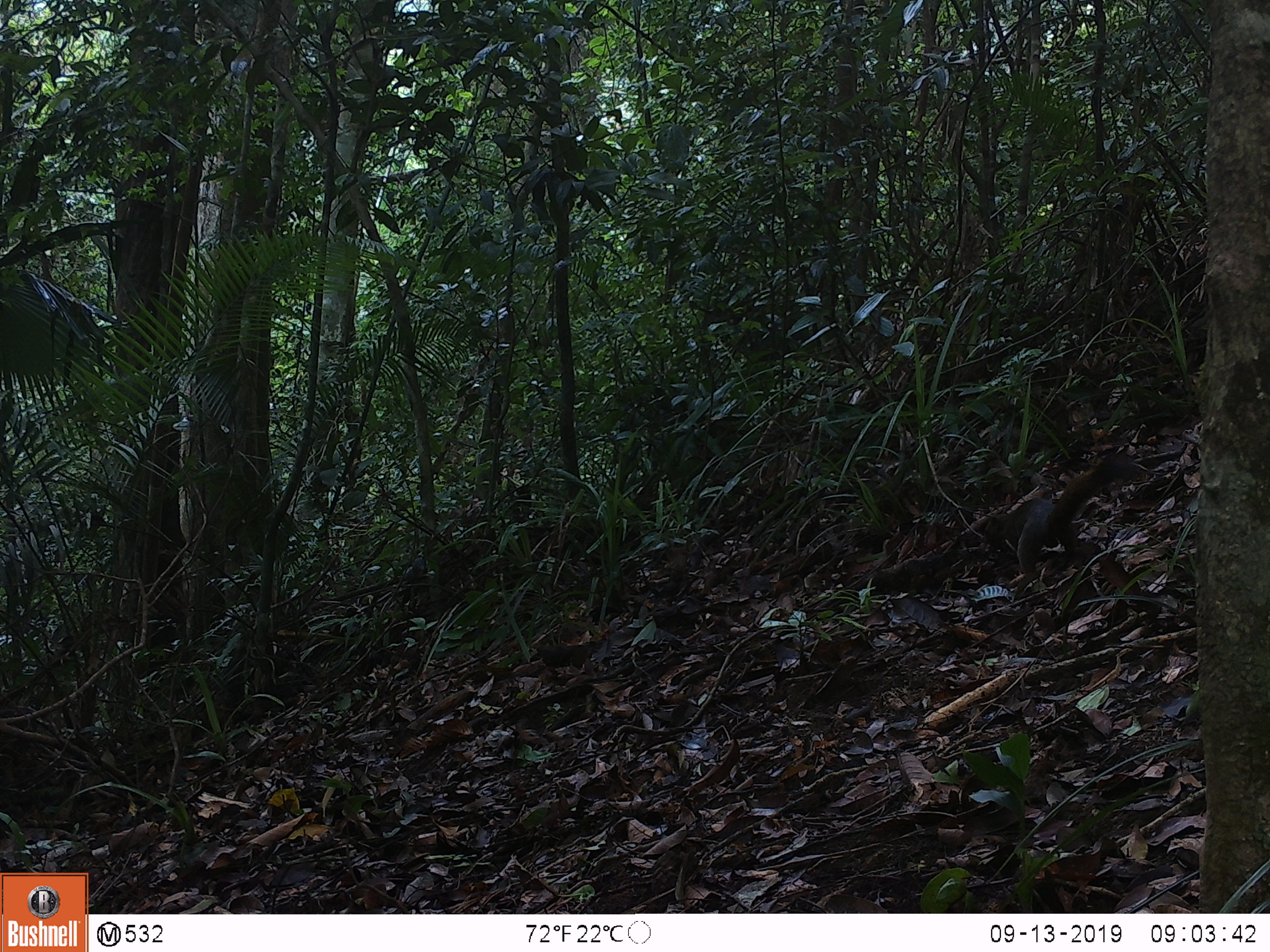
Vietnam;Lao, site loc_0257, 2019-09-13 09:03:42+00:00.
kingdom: Animalia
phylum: Chordata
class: Mammalia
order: Rodentia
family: Sciuridae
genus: Callosciurus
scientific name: Callosciurus erythraeus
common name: pallas's squirrel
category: pallass squirrel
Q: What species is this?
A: Pallass squirrel (pallas's squirrel) (Callosciurus erythraeus).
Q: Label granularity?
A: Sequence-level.